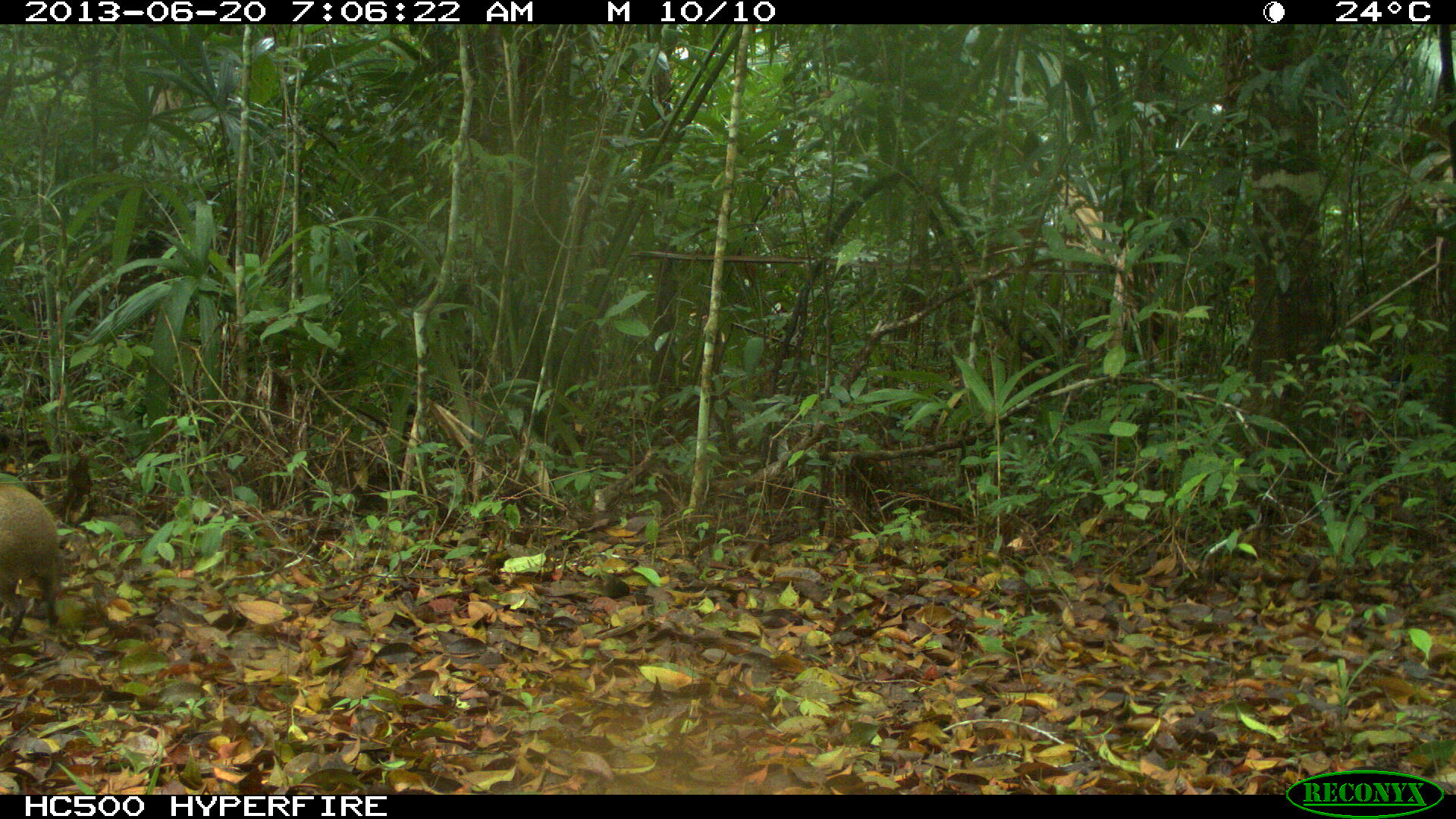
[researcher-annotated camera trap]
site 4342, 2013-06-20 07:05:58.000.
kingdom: Animalia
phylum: Chordata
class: Mammalia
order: Rodentia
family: Dasyproctidae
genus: Dasyprocta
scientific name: Dasyprocta punctata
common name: central american agouti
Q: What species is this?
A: Dasyprocta punctata (central american agouti).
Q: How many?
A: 1.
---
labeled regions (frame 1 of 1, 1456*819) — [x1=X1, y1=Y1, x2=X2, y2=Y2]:
dasyprocta punctata: [x1=0, y1=483, x2=60, y2=644]